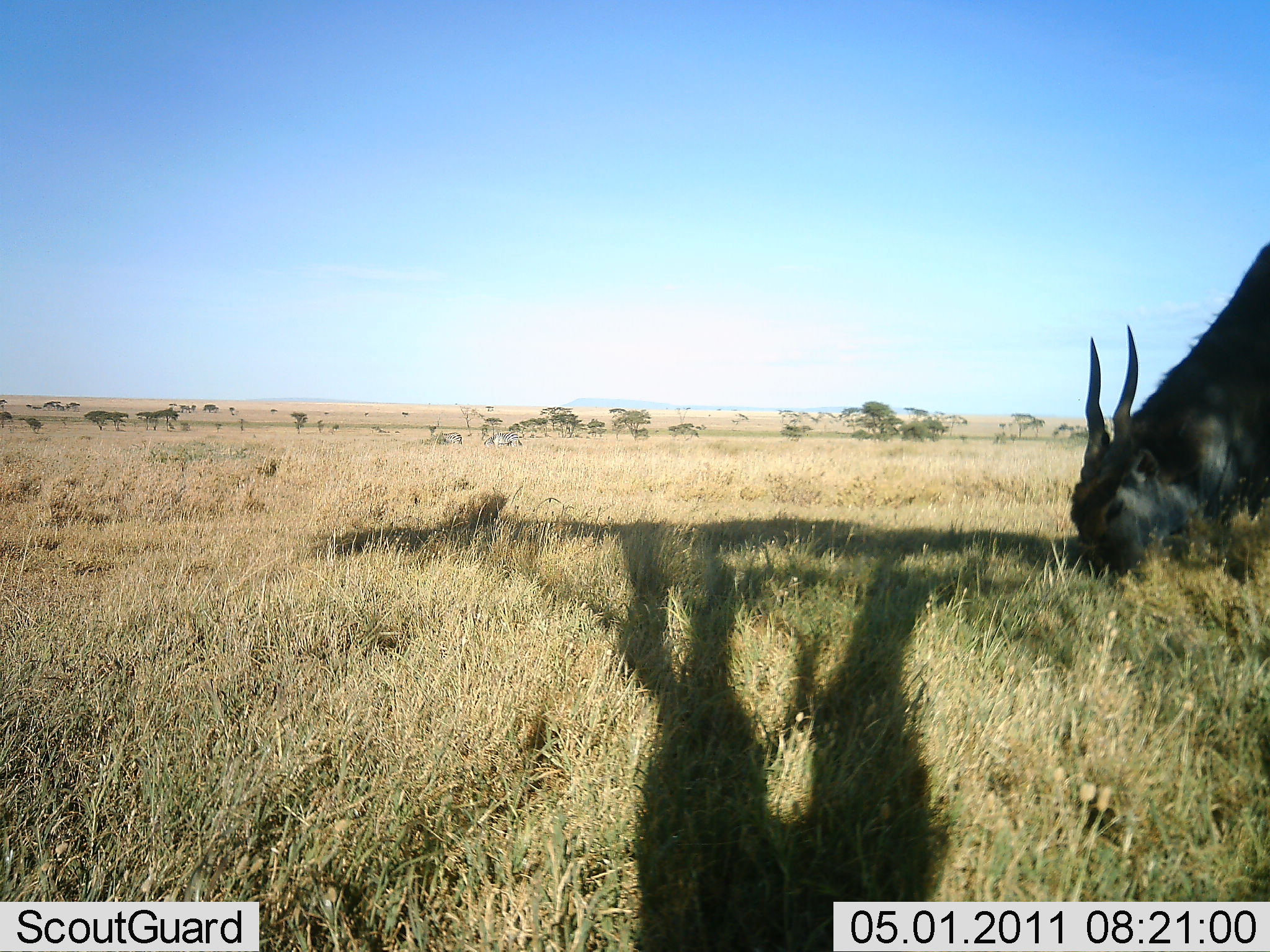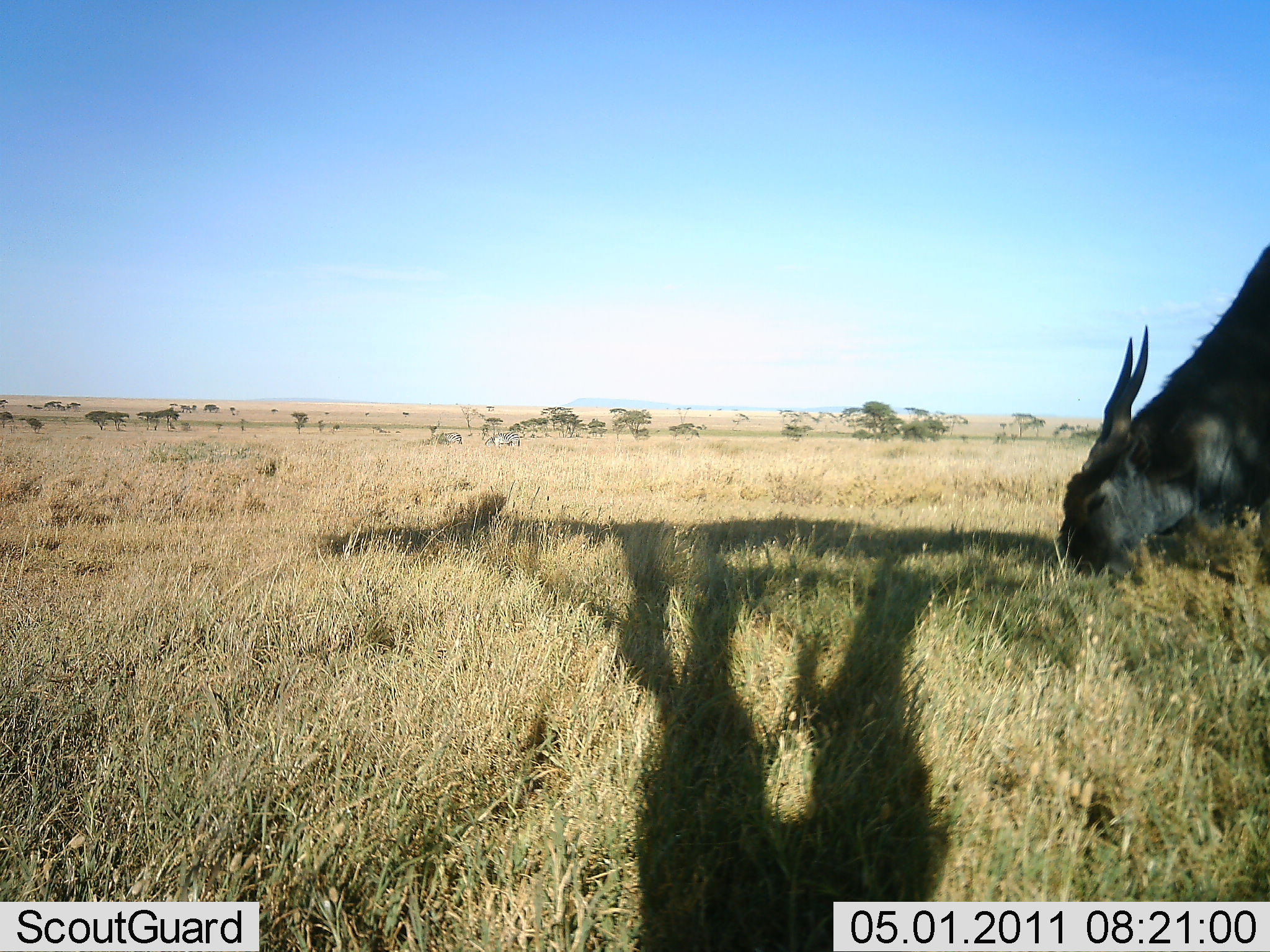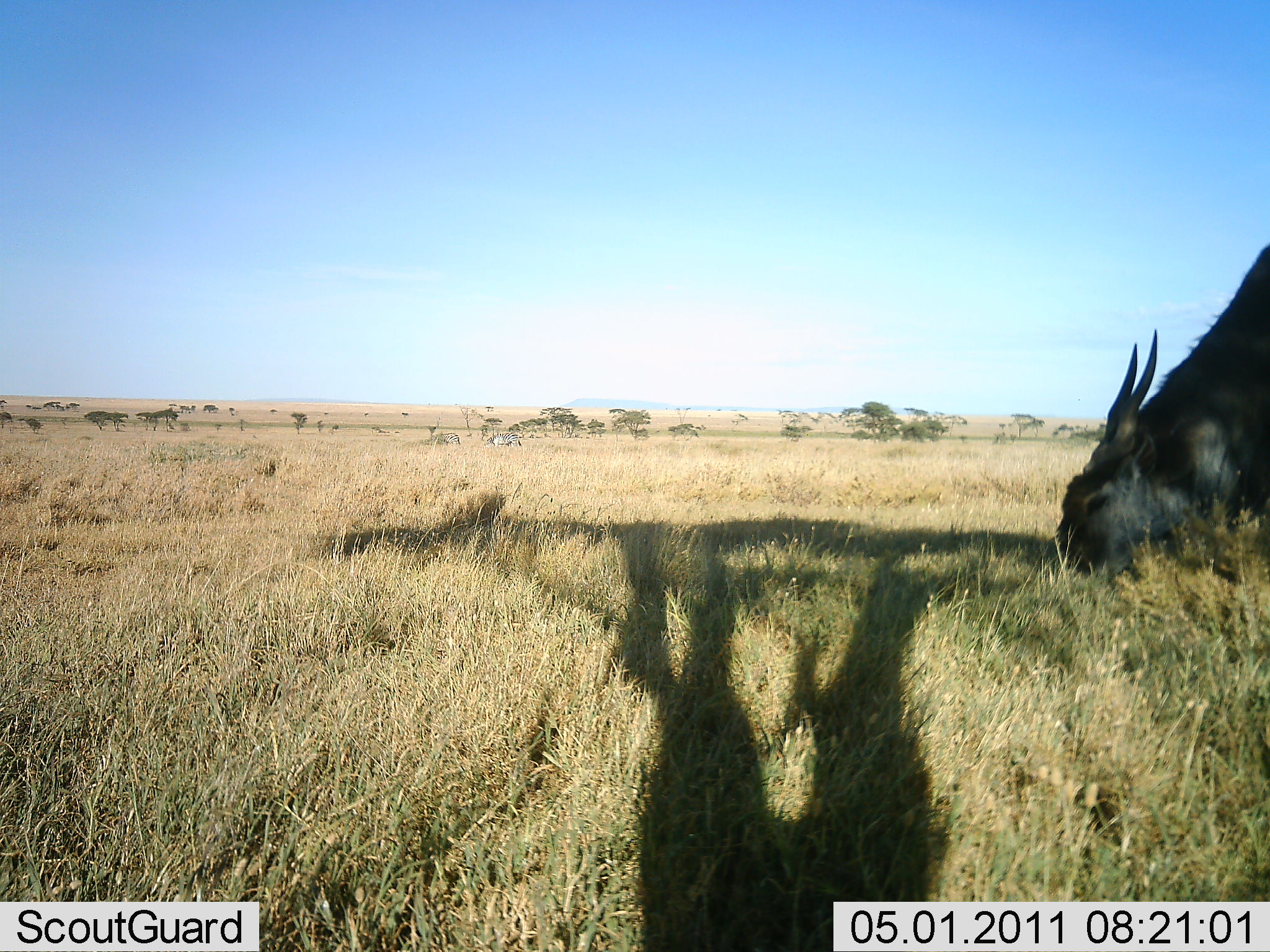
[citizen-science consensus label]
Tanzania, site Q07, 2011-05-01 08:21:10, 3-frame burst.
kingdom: Animalia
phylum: Chordata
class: Mammalia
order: Artiodactyla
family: Bovidae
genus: Tragelaphus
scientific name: Tragelaphus oryx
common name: eland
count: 1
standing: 27%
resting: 0%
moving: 0%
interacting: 0%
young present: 0%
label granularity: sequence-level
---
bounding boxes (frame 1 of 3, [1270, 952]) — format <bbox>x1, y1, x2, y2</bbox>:
animal: <bbox>1071, 242, 1269, 581</bbox>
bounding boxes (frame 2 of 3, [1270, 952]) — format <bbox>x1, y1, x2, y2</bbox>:
animal: <bbox>1059, 239, 1270, 584</bbox>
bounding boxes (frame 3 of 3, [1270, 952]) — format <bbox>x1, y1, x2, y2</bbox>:
animal: <bbox>1052, 242, 1270, 594</bbox>